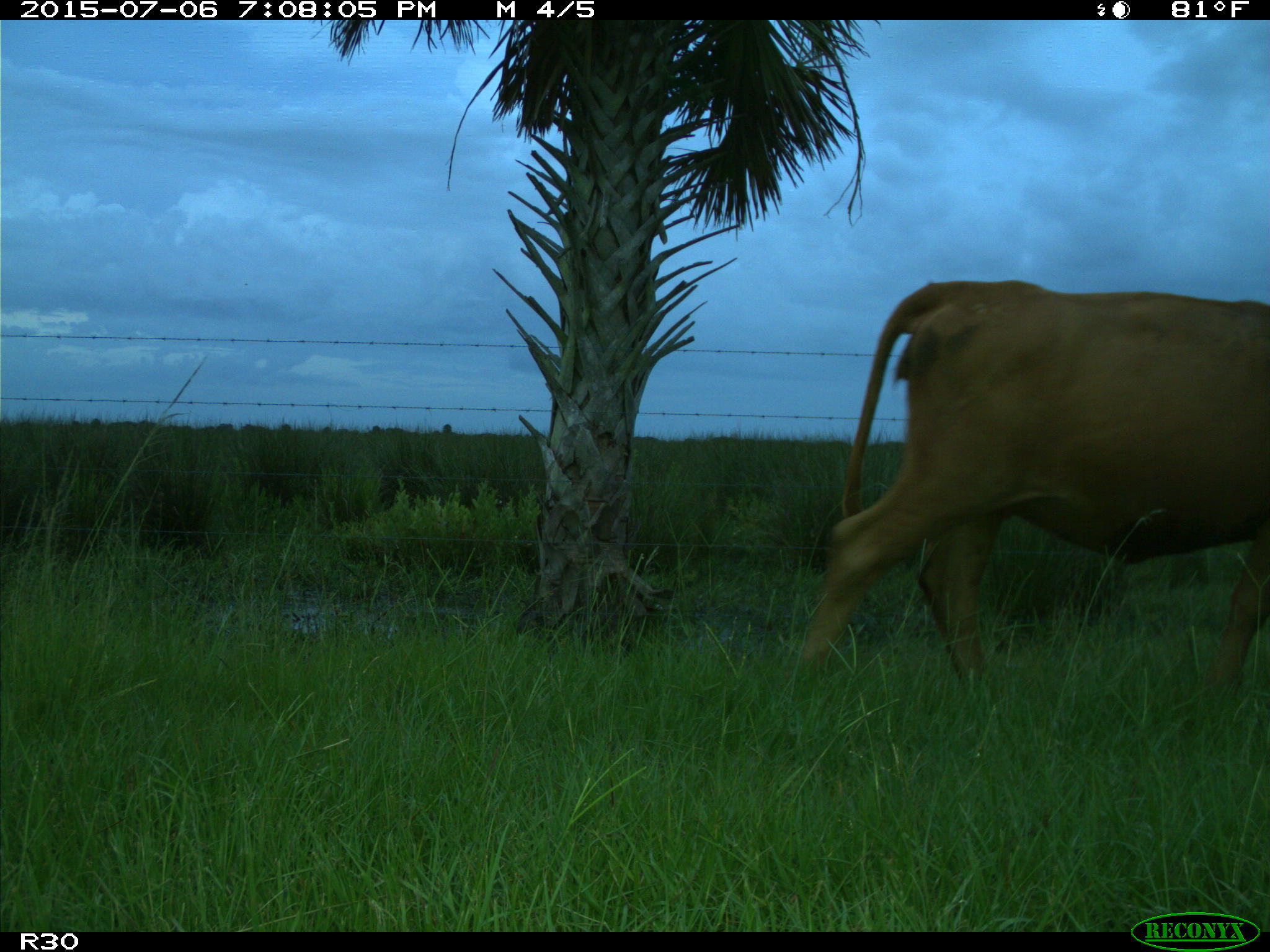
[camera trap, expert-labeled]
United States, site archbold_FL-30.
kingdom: Animalia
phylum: Chordata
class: Mammalia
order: Artiodactyla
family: Bovidae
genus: Bos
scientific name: Bos taurus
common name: domestic cow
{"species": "Bos taurus (domestic cow)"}